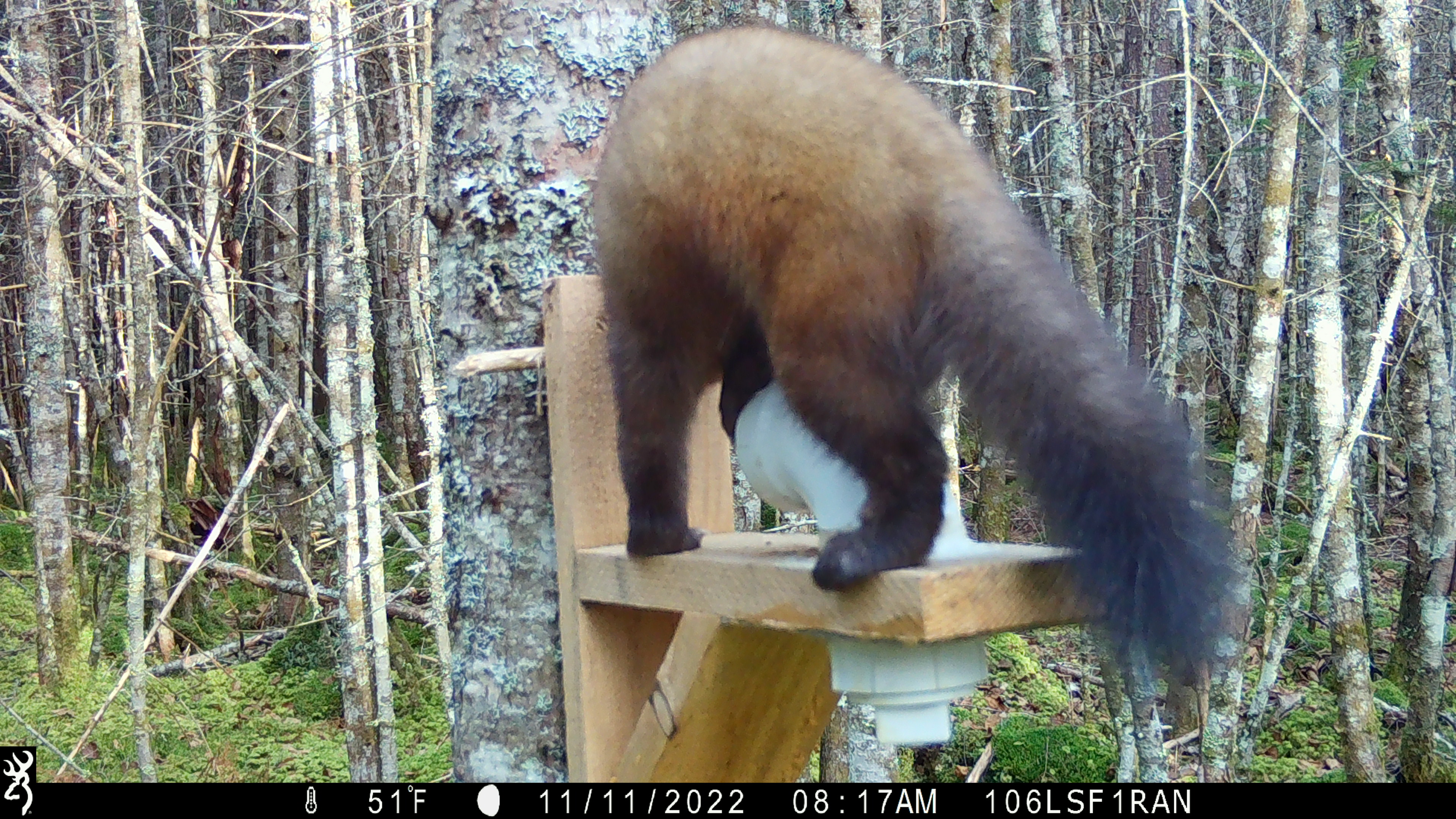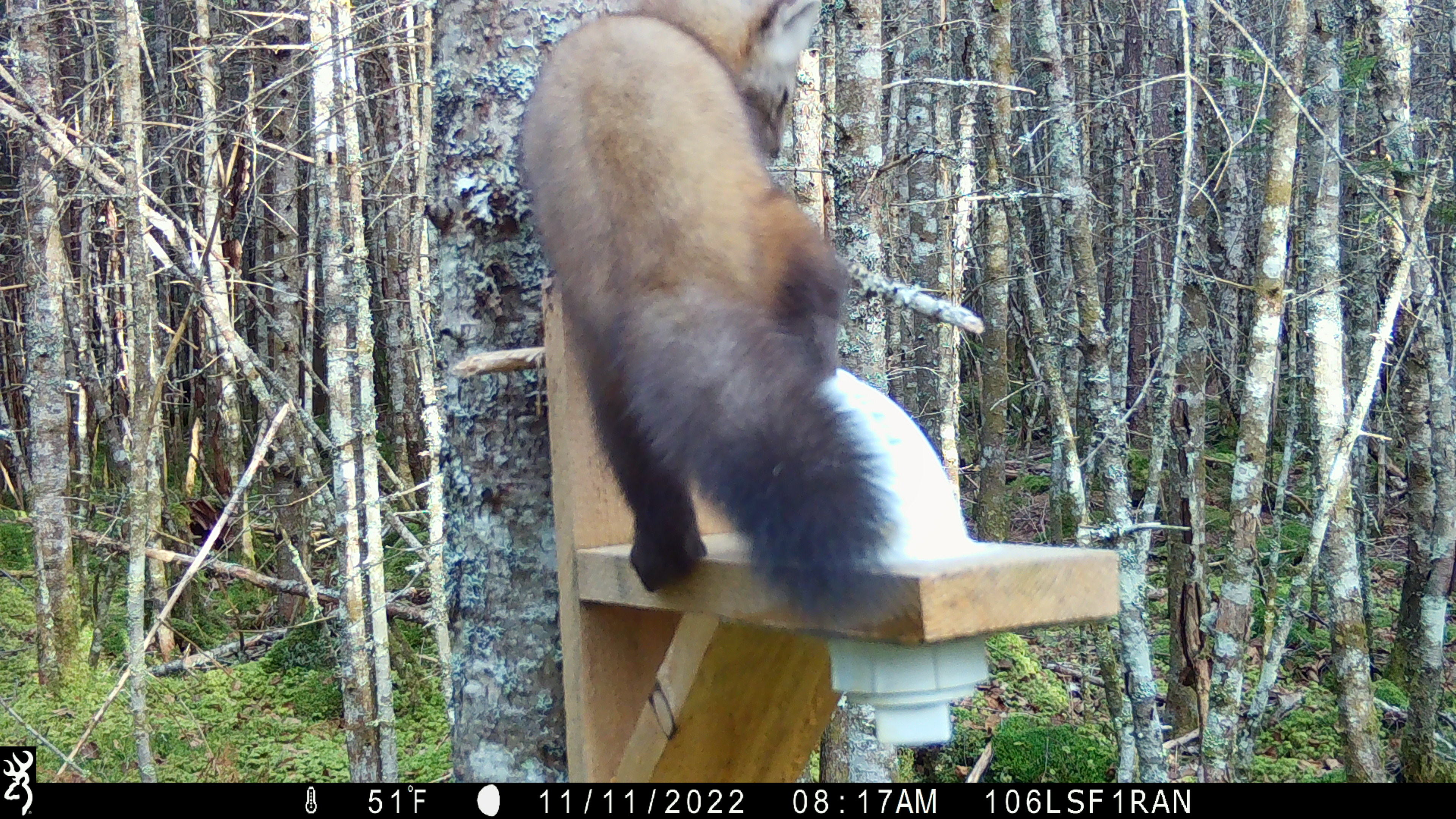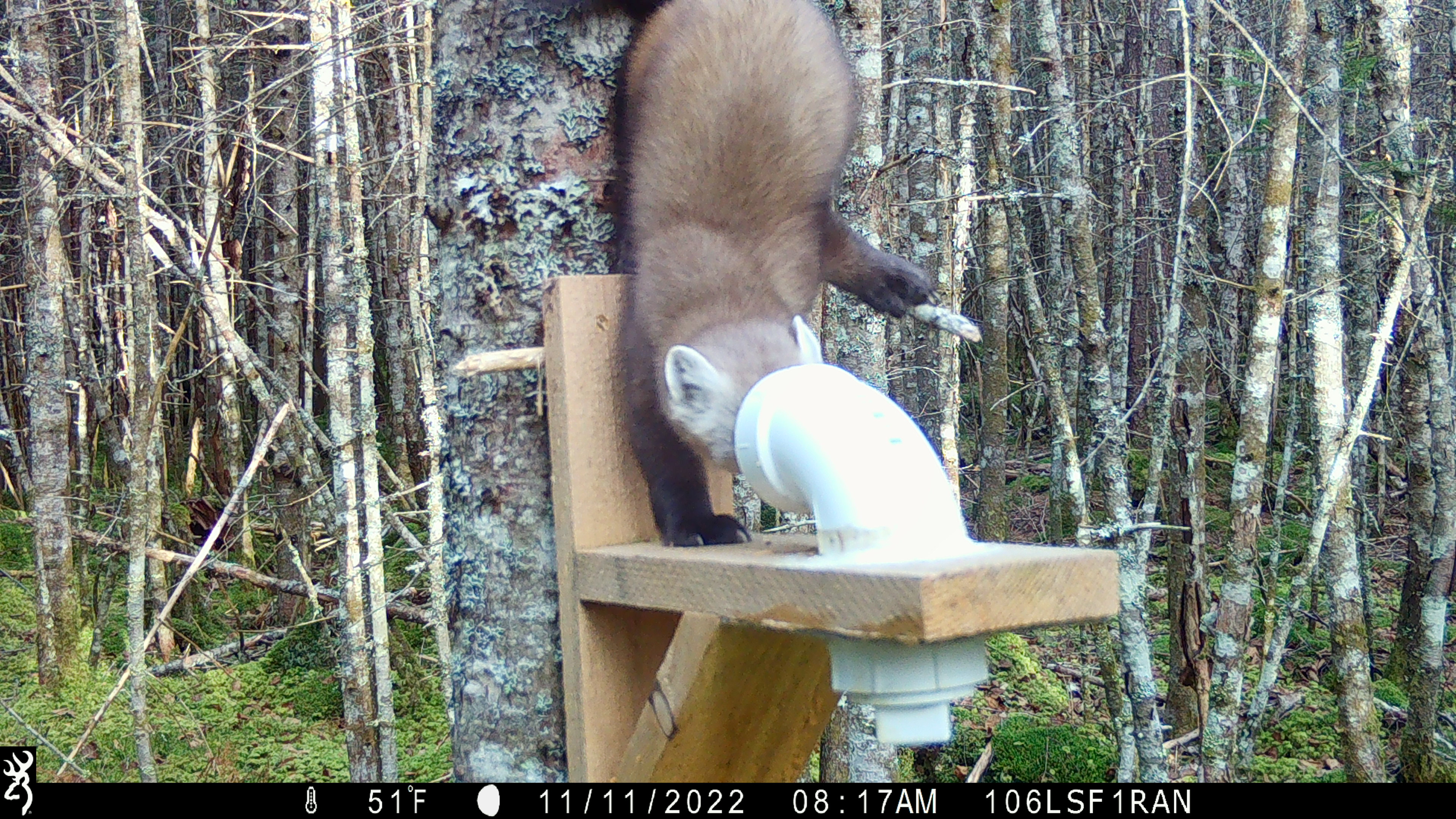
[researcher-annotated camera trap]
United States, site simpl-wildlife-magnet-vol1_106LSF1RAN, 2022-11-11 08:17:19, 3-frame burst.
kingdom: Animalia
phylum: Chordata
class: Mammalia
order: Carnivora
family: Mustelidae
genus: Martes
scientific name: Martes americana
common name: american marten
American marten (Martes americana).